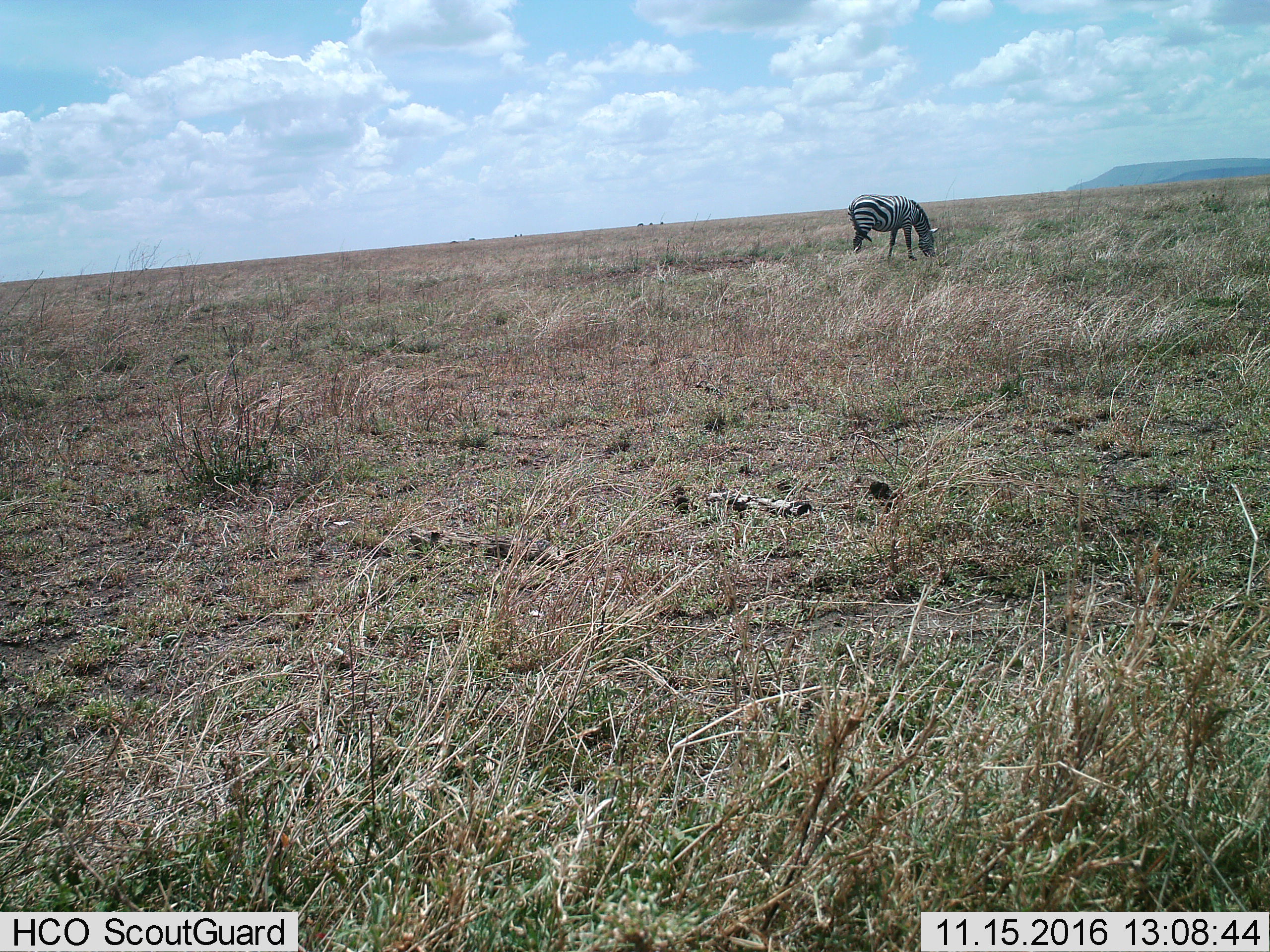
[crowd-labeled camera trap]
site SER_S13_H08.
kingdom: Animalia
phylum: Chordata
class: Mammalia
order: Perissodactyla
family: Equidae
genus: Equus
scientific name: Equus quagga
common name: plains zebra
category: zebraplains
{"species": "zebraplains (plains zebra) (Equus quagga)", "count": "1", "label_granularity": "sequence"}